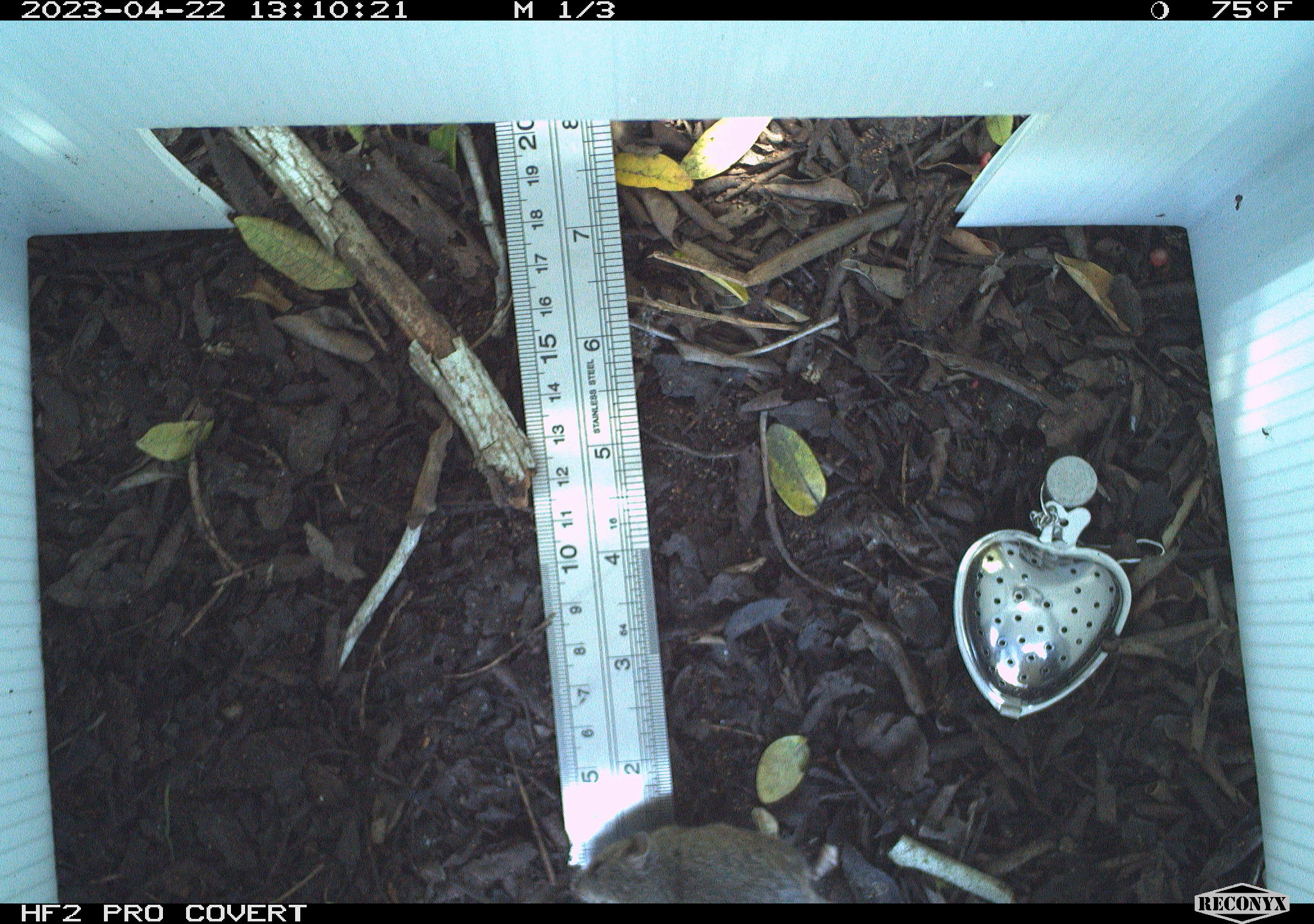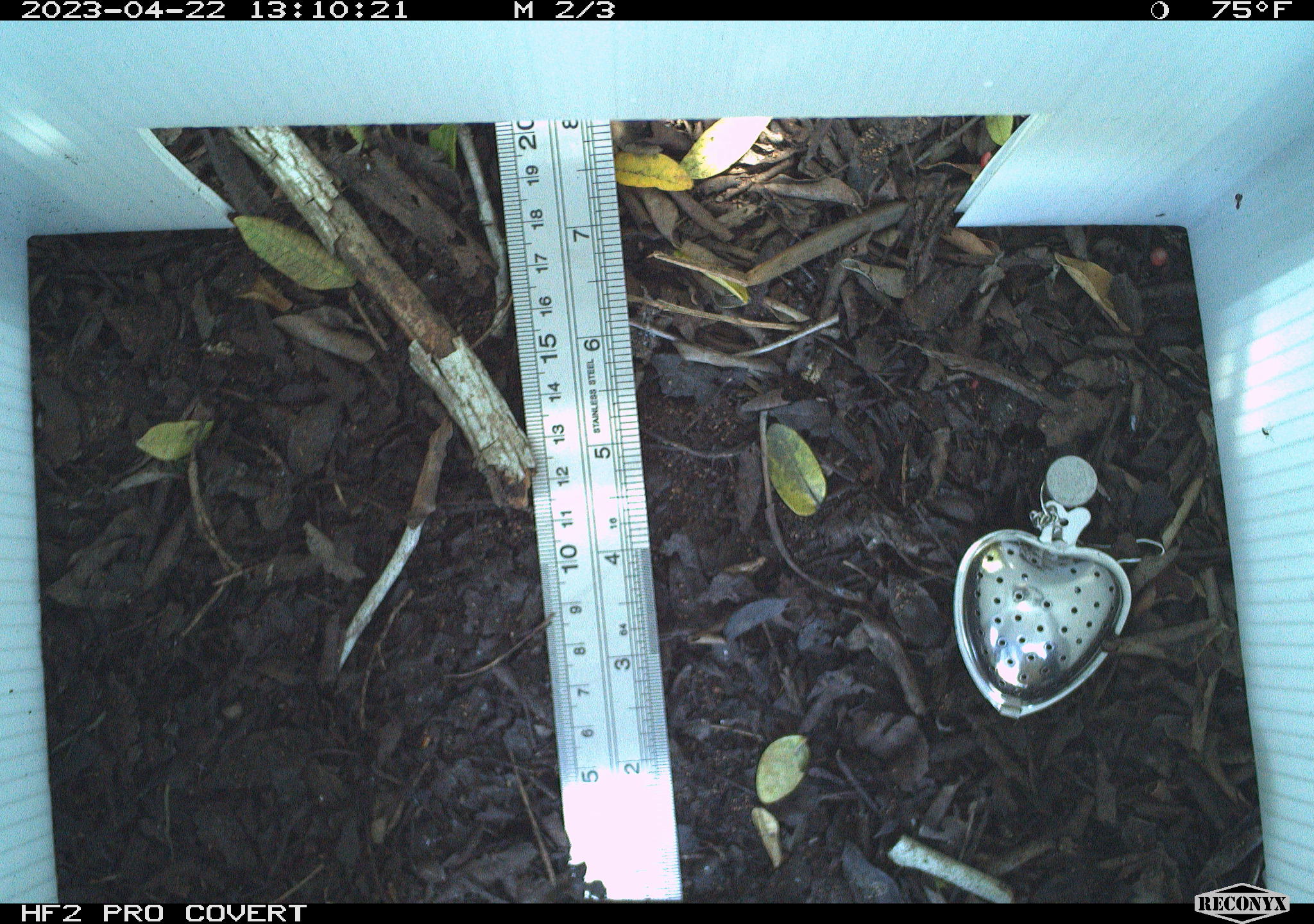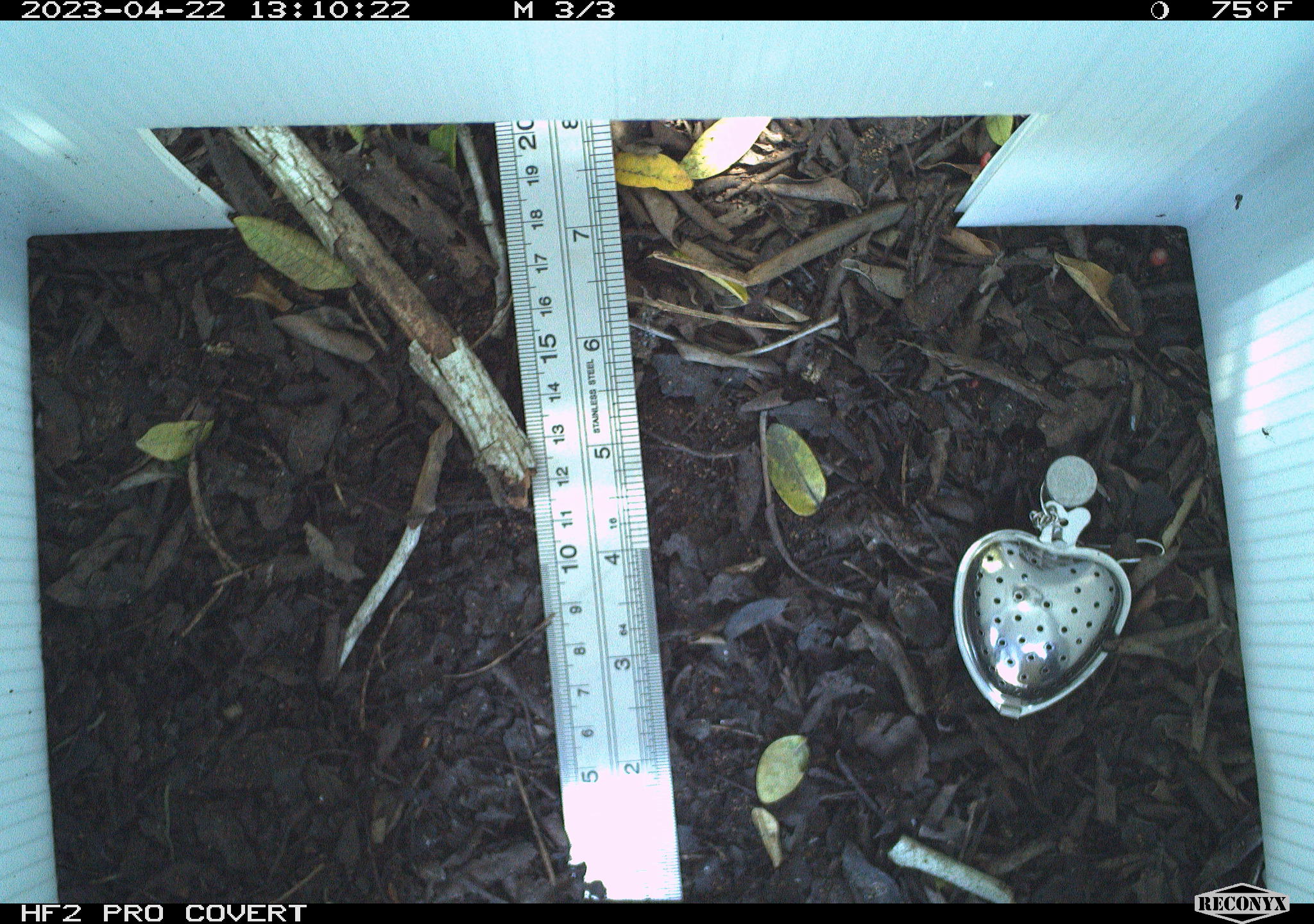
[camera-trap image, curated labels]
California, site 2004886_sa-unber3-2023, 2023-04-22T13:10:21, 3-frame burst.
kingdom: Animalia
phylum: Chordata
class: Mammalia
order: Rodentia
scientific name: Rodentia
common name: mouse species